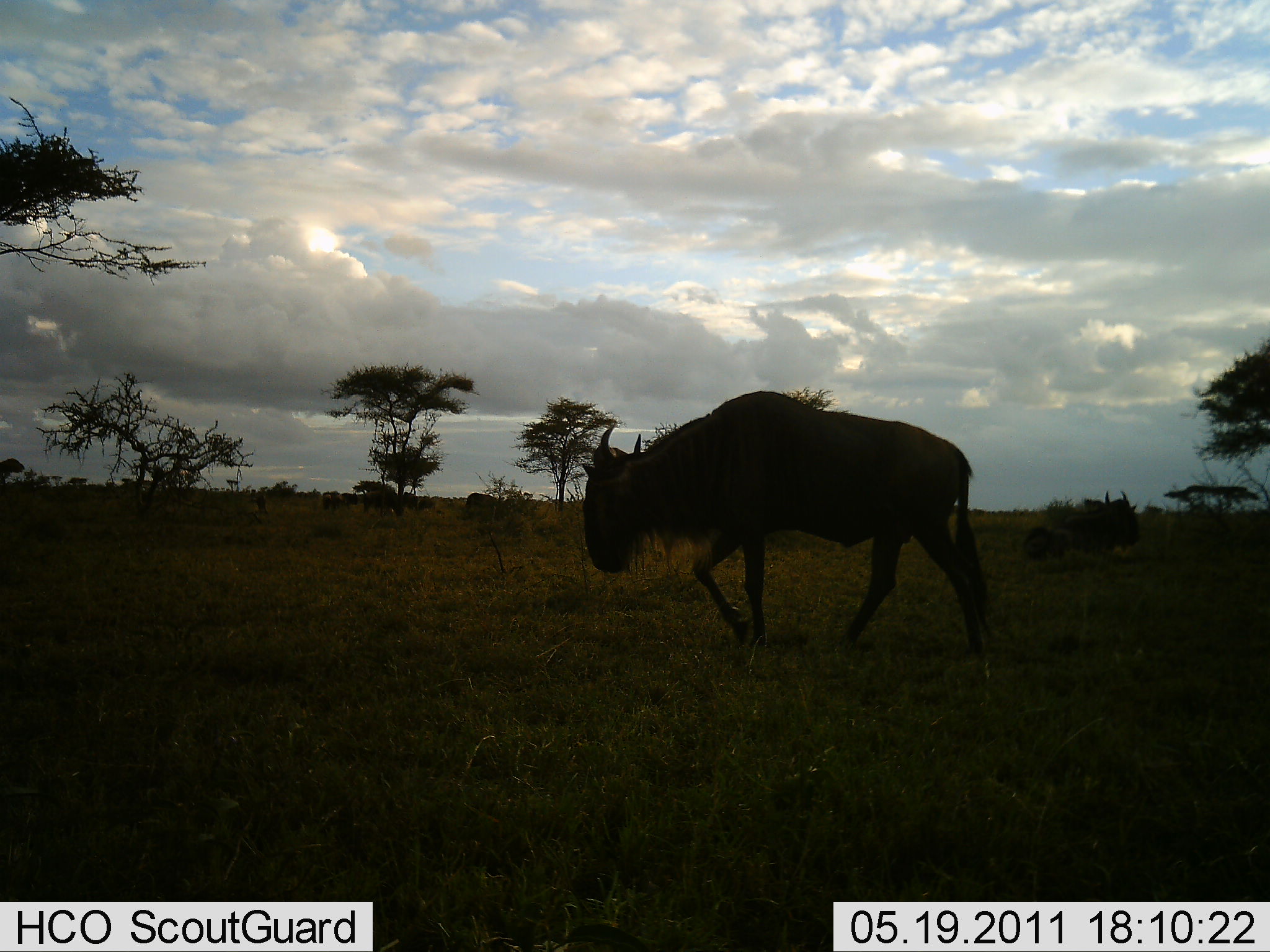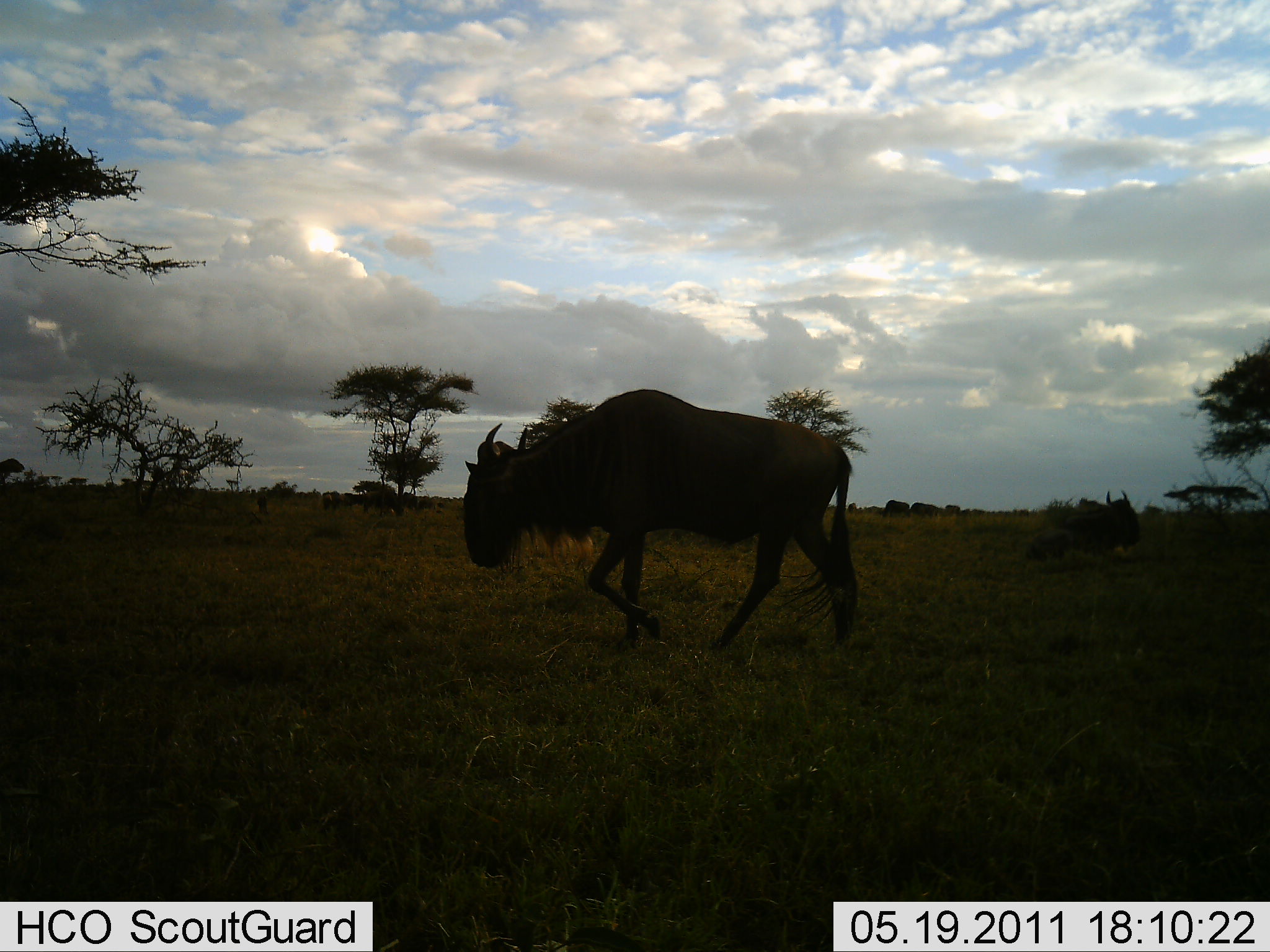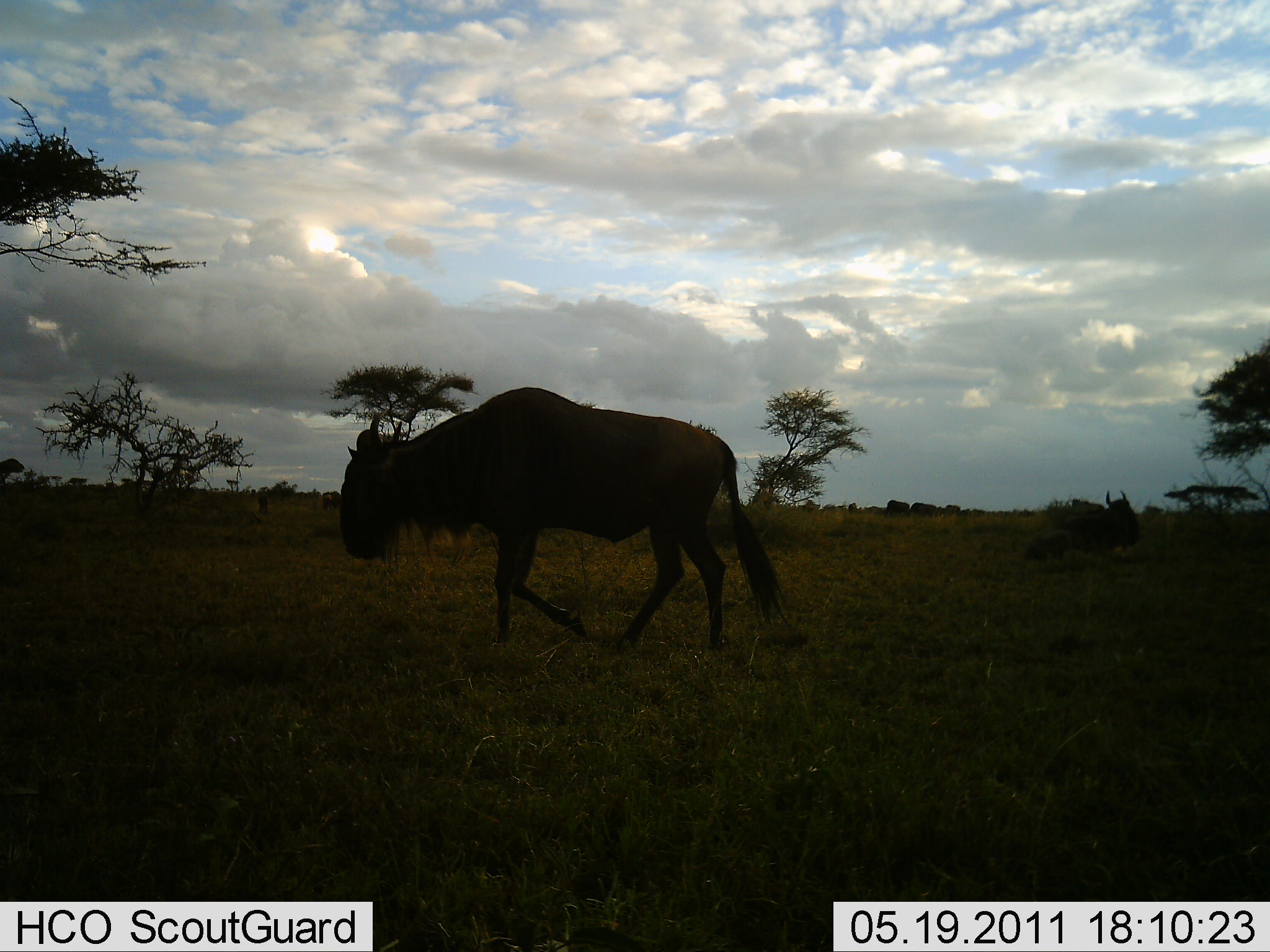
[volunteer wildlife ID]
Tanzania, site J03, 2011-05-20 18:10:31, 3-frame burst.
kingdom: Animalia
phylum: Chordata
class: Mammalia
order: Artiodactyla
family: Bovidae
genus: Connochaetes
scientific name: Connochaetes taurinus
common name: blue wildebeest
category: wildebeest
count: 2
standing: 25%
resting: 42%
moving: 83%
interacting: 0%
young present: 0%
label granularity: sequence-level